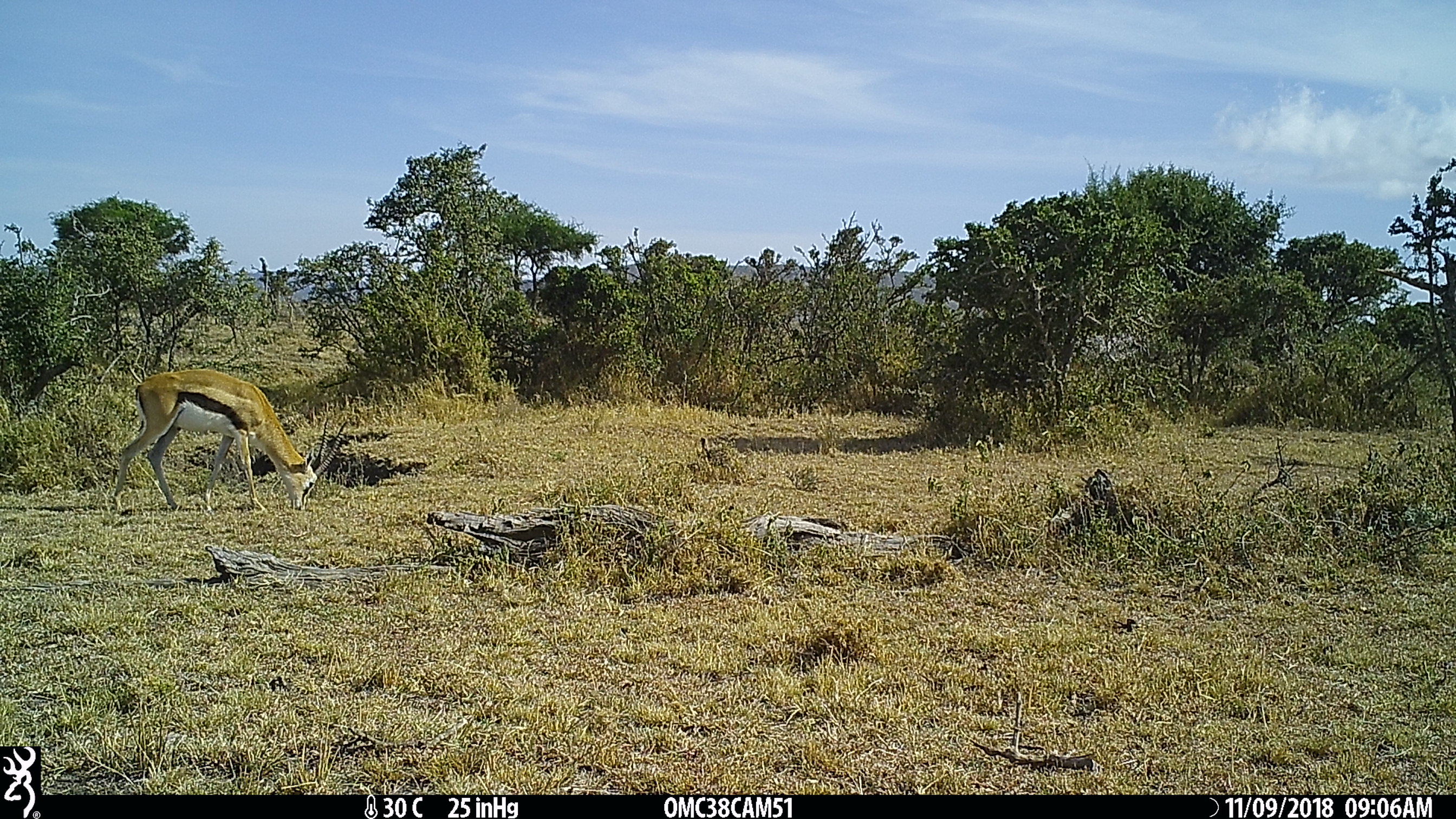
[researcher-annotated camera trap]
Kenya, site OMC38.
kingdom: Animalia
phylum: Chordata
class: Mammalia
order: Artiodactyla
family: Bovidae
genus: Eudorcas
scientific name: Eudorcas thomsonii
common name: thomon's gazelle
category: gazelle thomsons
Gazelle thomsons (thomon's gazelle) (Eudorcas thomsonii).